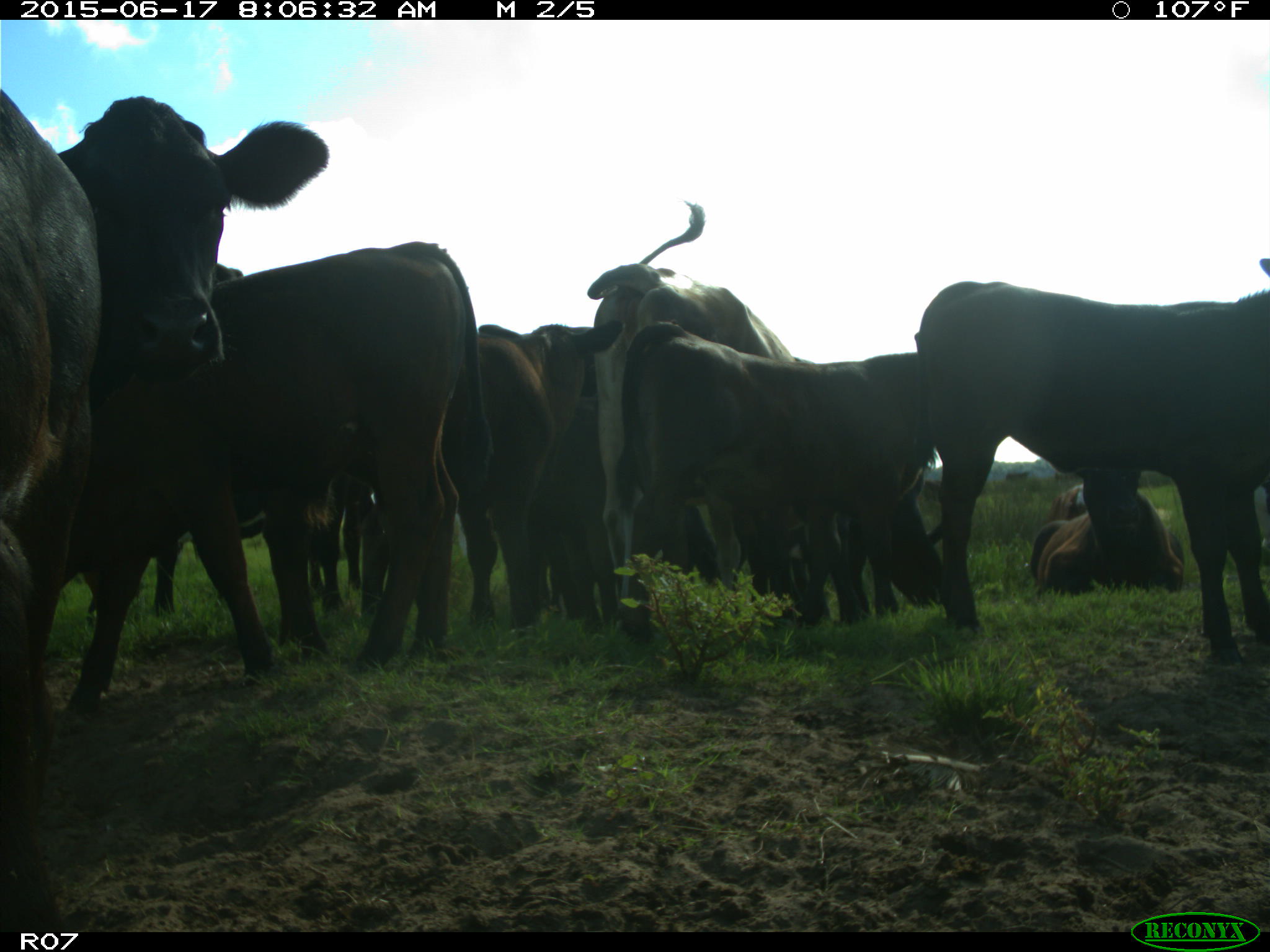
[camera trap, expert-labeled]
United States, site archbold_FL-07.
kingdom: Animalia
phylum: Chordata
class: Mammalia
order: Artiodactyla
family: Bovidae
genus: Bos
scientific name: Bos taurus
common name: domestic cow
Bos taurus (domestic cow).